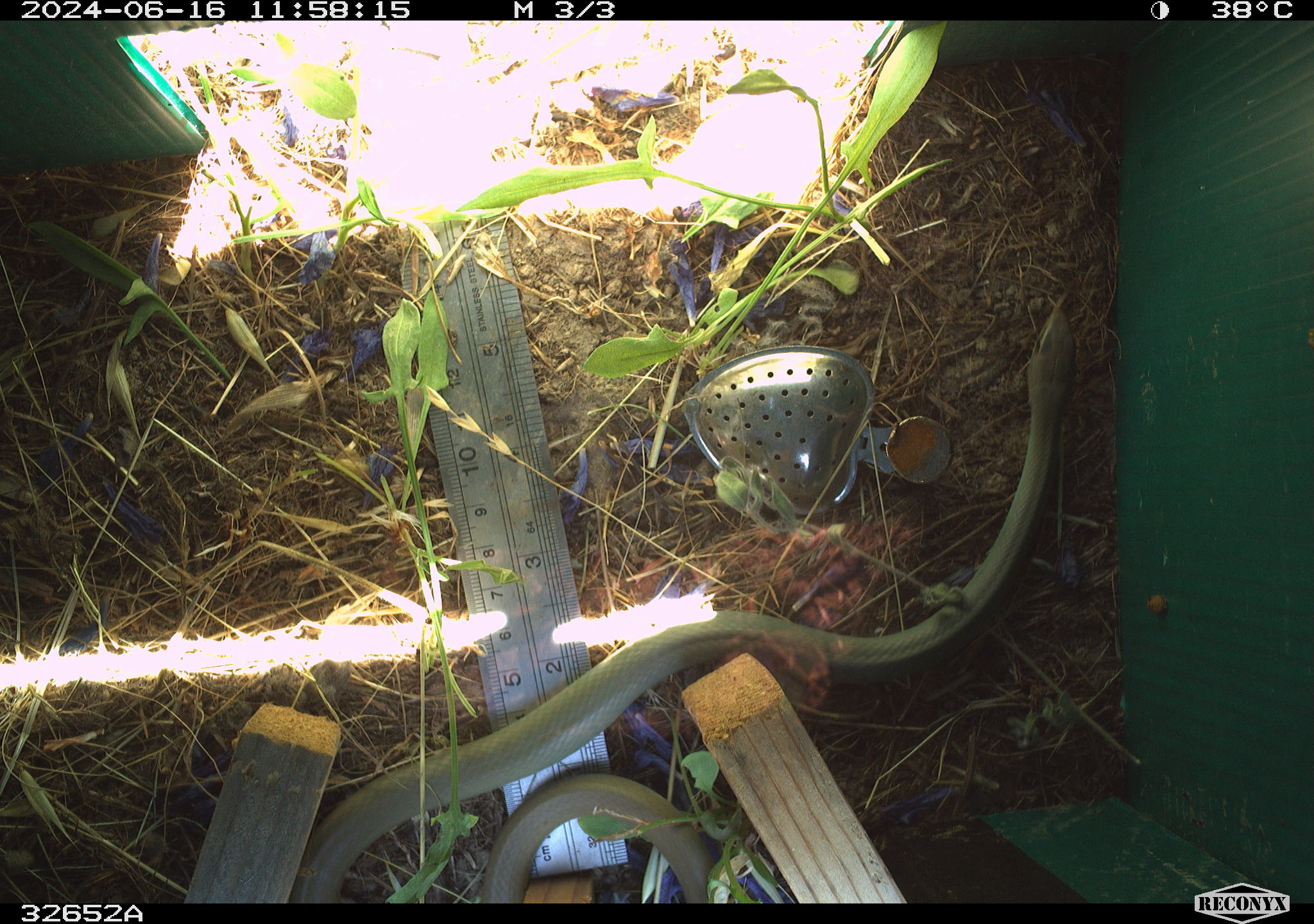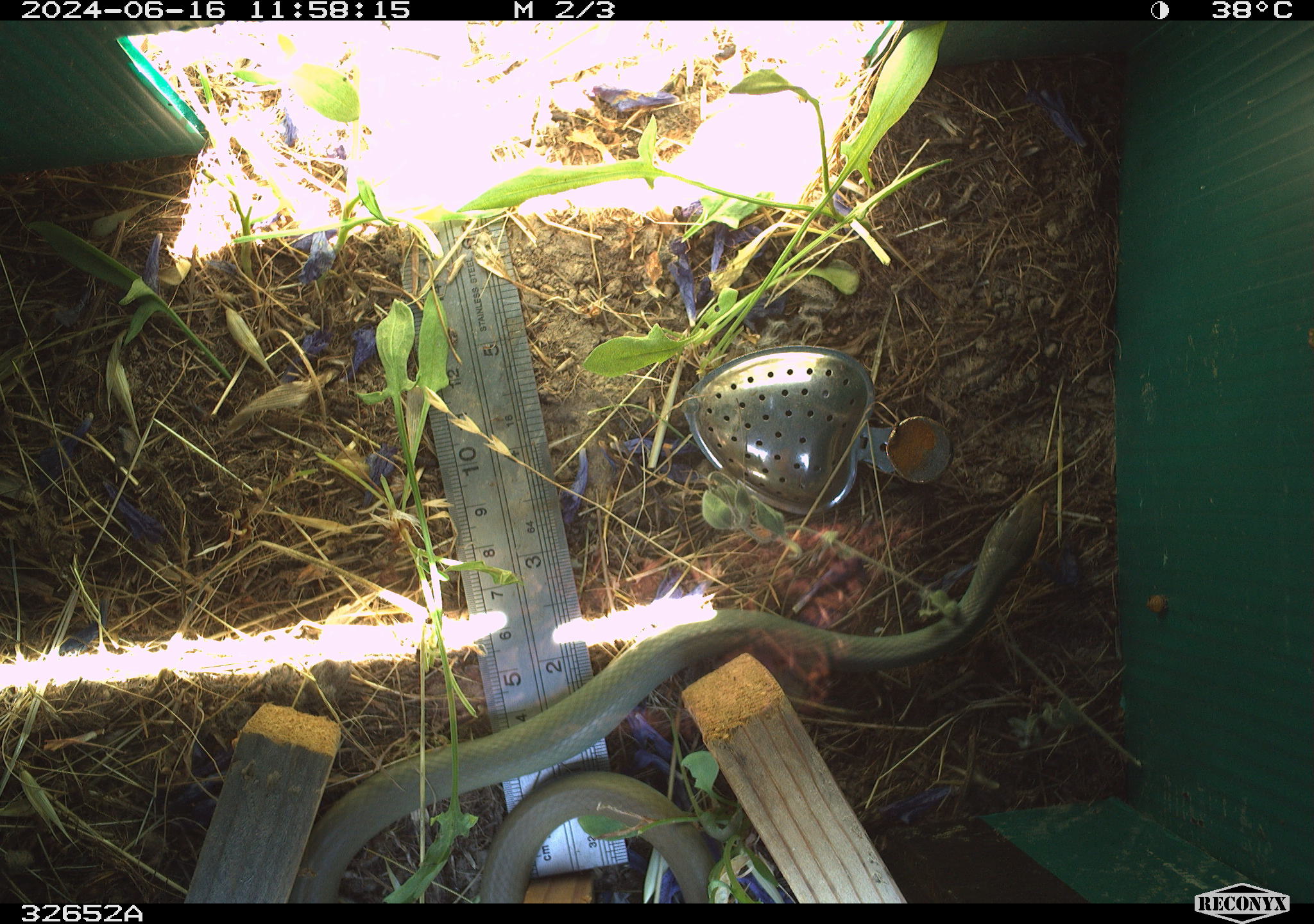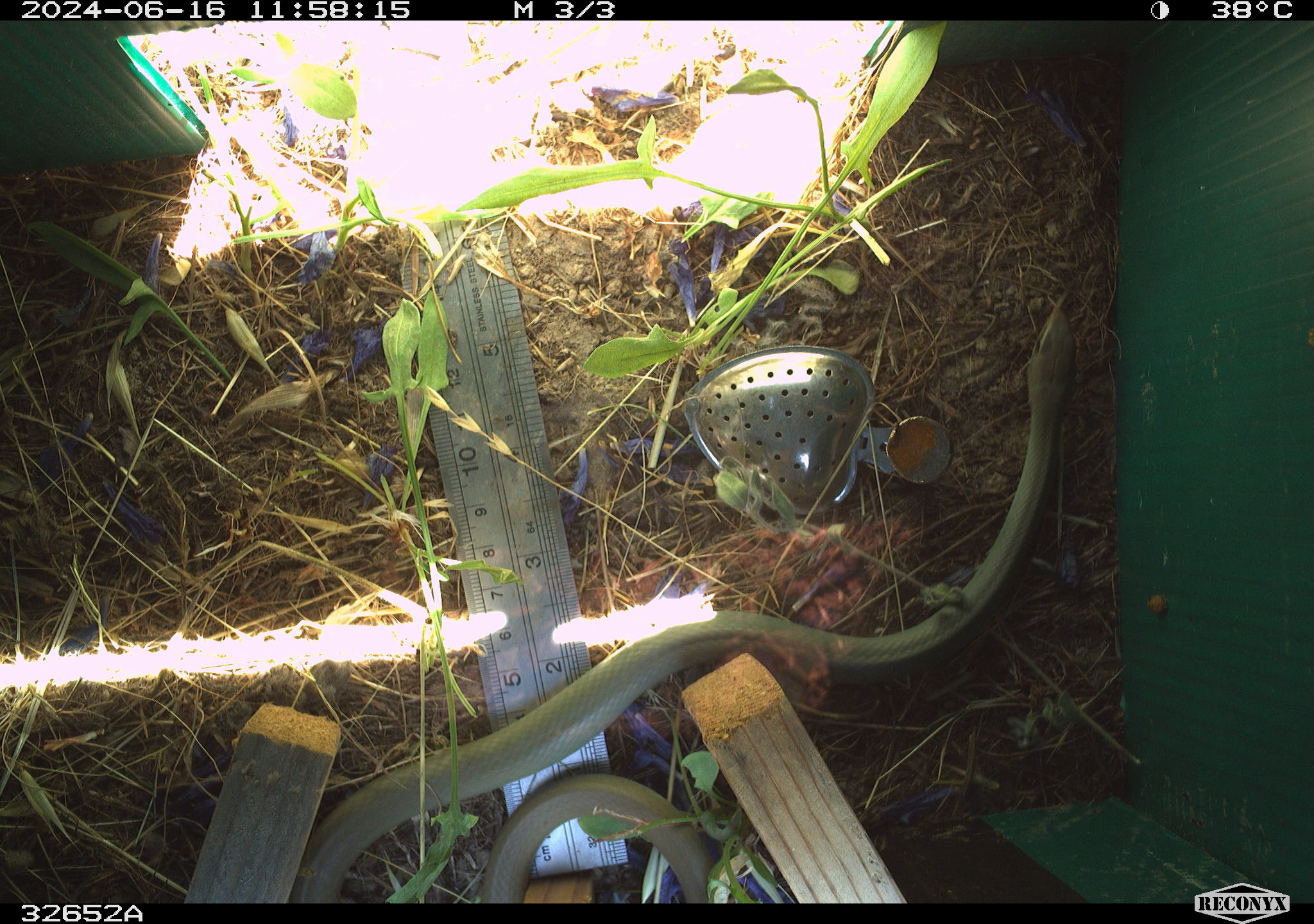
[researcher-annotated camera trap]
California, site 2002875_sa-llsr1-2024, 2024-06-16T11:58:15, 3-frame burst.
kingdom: Animalia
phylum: Chordata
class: Reptilia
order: Squamata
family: Colubridae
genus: Coluber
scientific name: Coluber constrictor mormon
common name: western yellow-bellied racer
Western yellow-bellied racer (Coluber constrictor mormon).